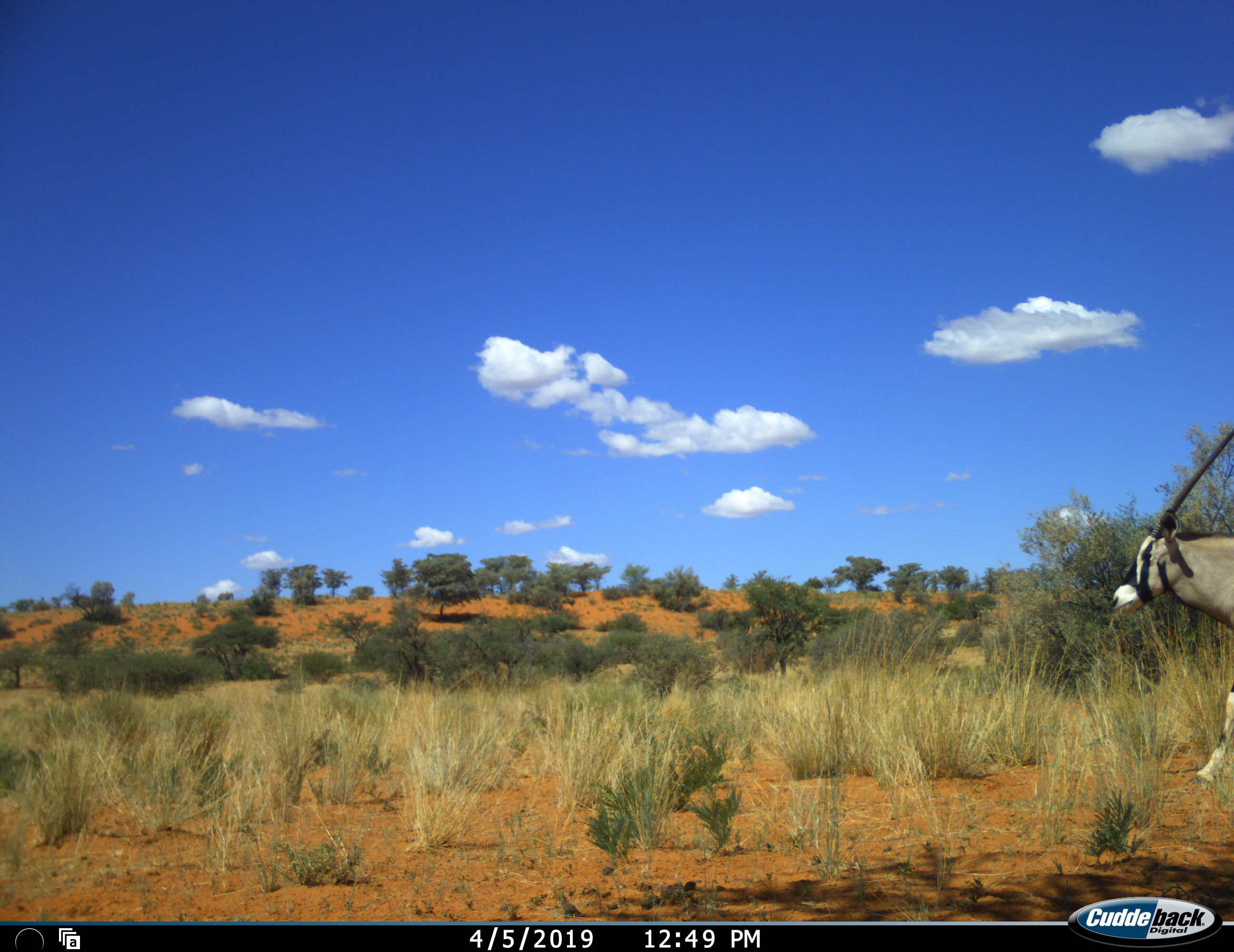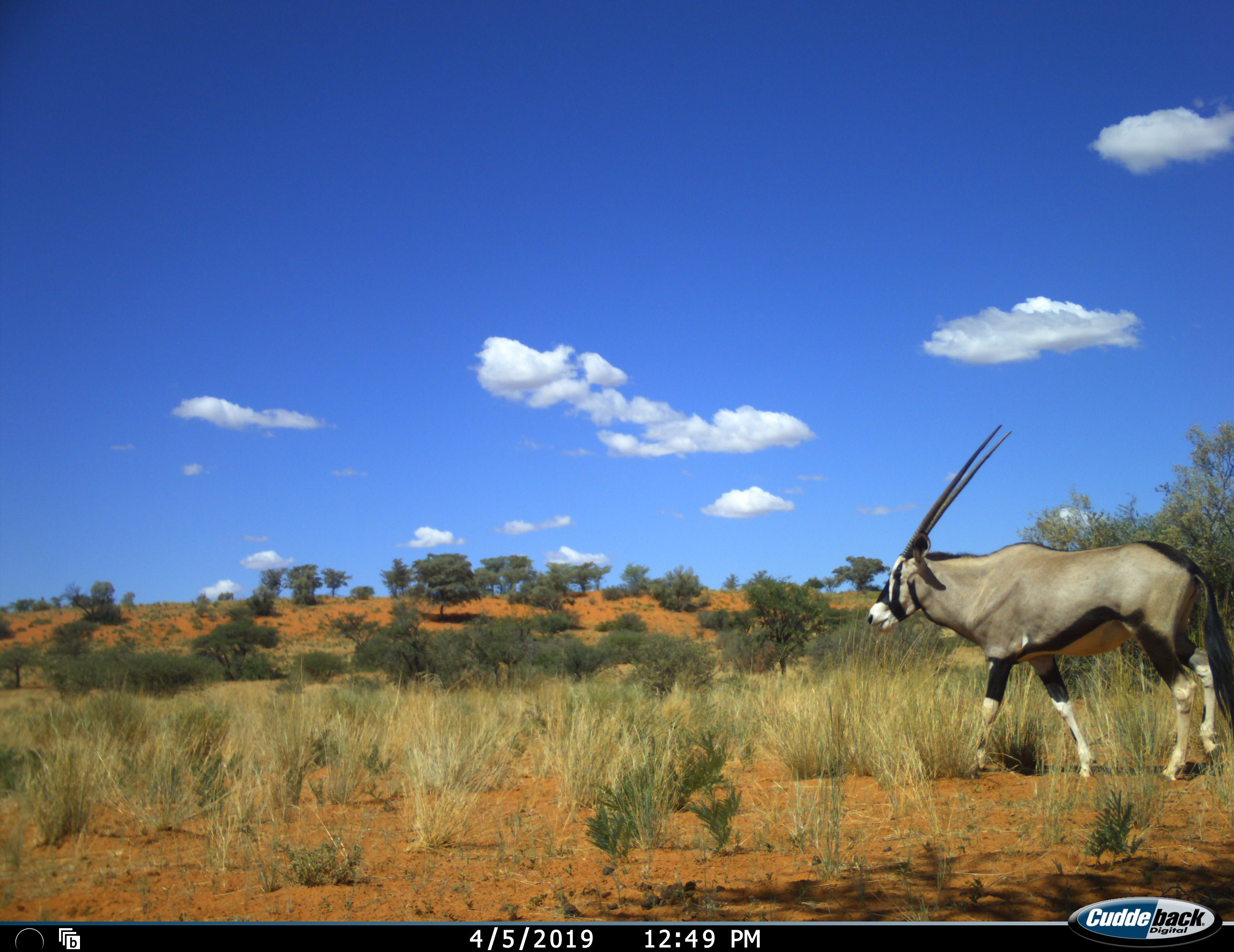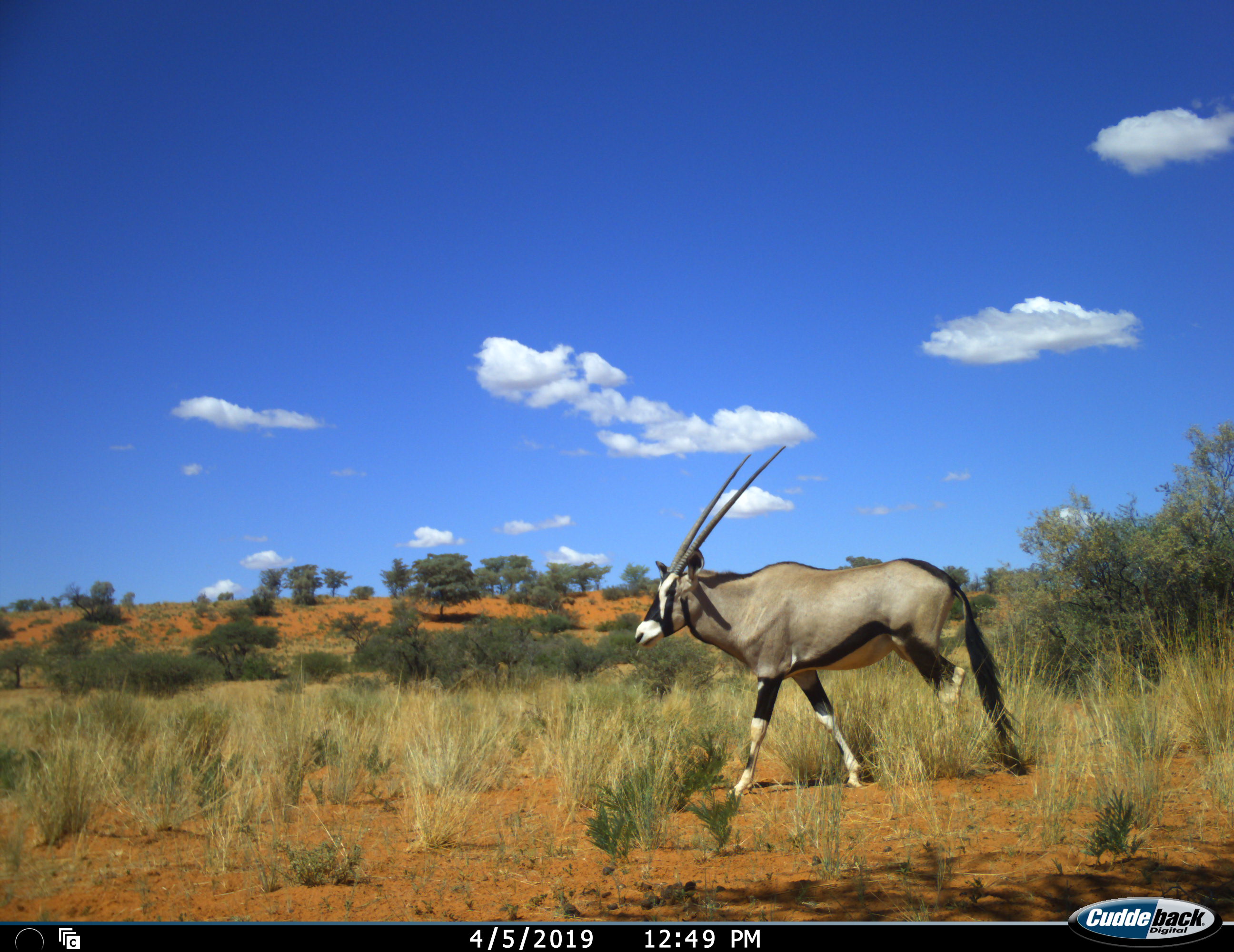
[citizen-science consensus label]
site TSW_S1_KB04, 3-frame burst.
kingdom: Animalia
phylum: Chordata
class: Mammalia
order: Artiodactyla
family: Bovidae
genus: Oryx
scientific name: Oryx gazella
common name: gemsbok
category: oryx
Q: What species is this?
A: Oryx (gemsbok) (Oryx gazella).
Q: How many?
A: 1.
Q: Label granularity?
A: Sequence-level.